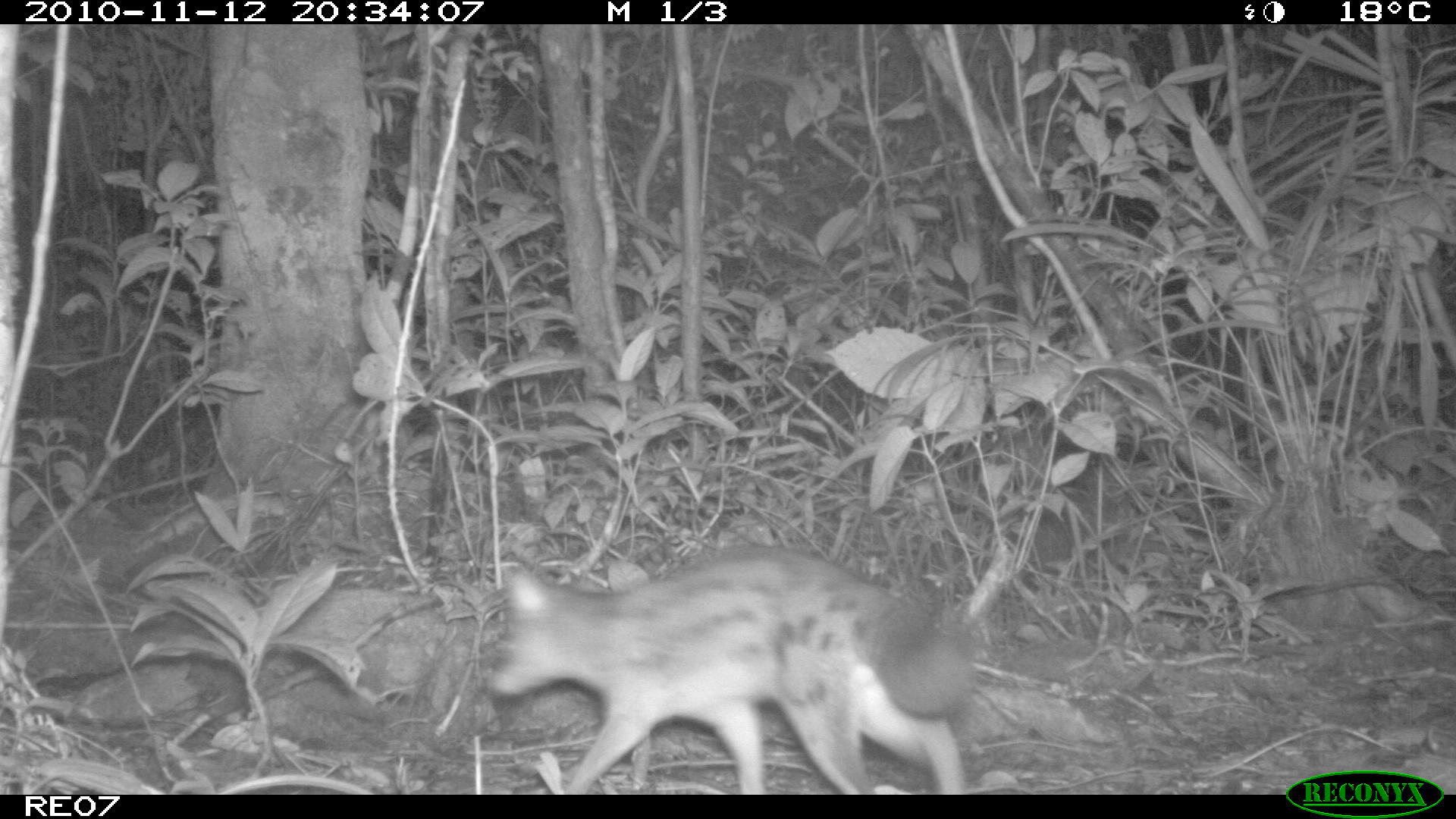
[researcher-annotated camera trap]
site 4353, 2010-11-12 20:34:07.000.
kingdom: Animalia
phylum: Chordata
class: Mammalia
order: Carnivora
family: Eupleridae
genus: Fossa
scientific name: Fossa fossana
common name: fanaloka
Fossa fossana (fanaloka), count 1.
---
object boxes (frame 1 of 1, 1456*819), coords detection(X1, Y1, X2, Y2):
fossa fossana: detection(480, 546, 971, 792)